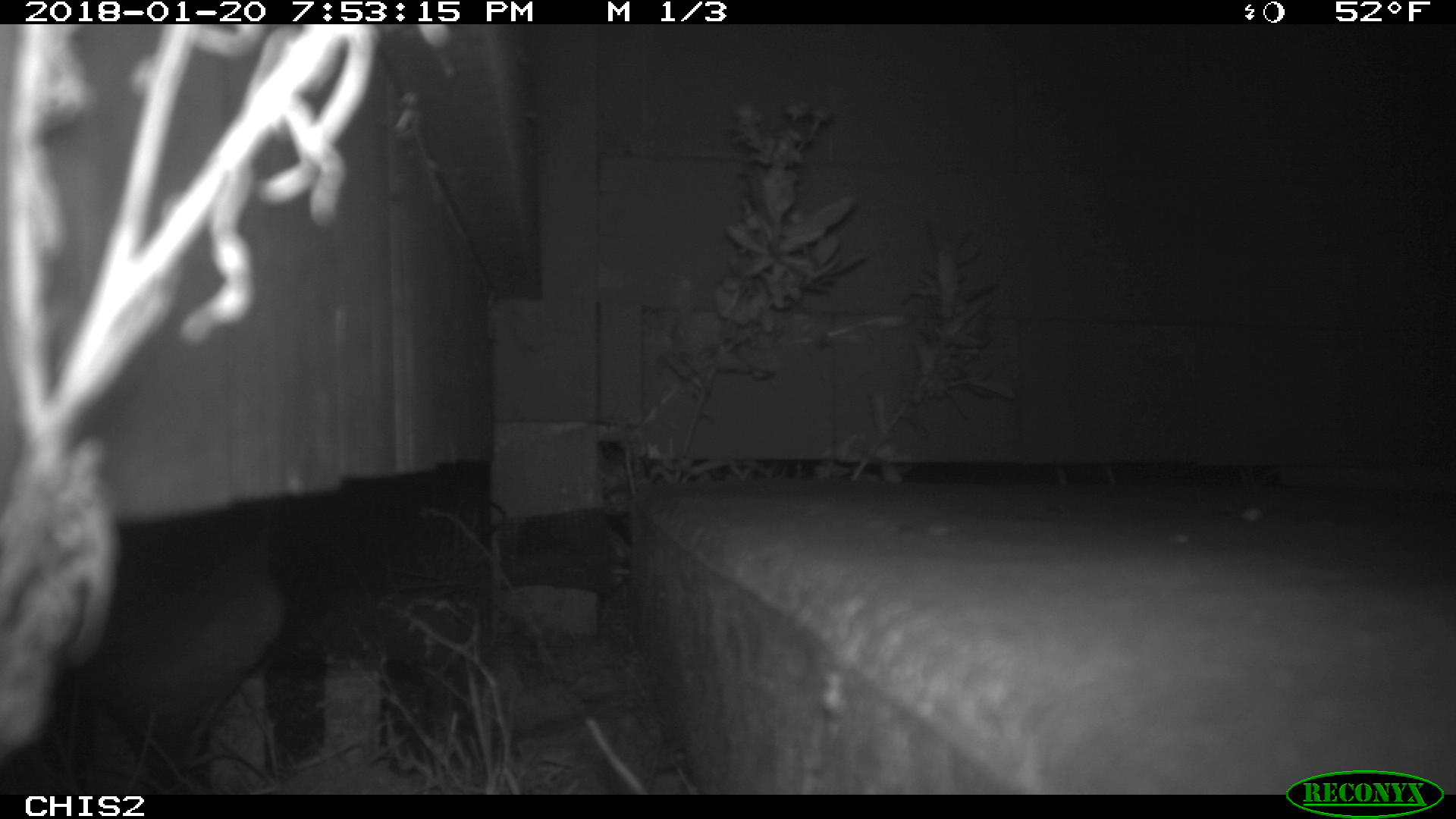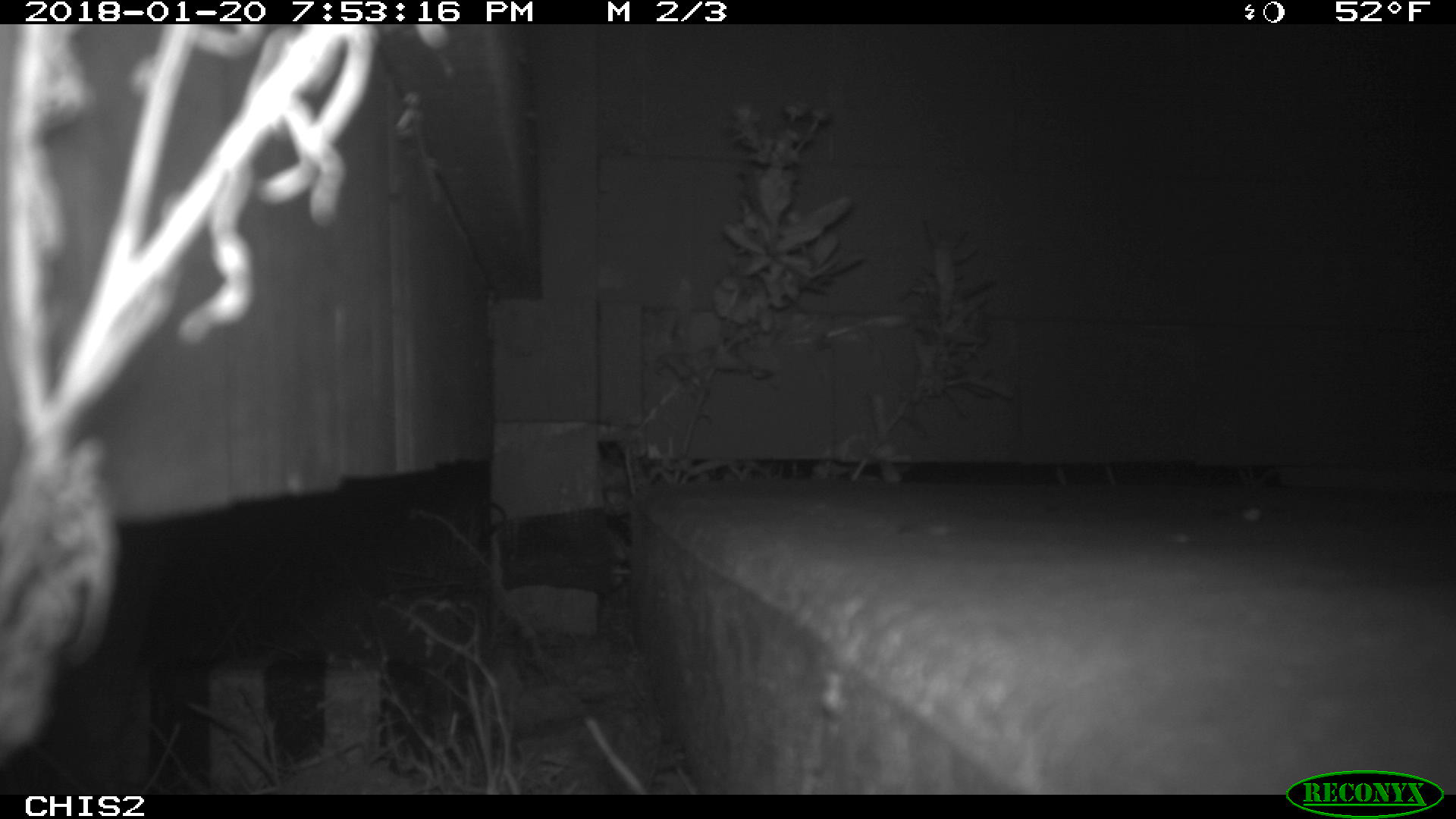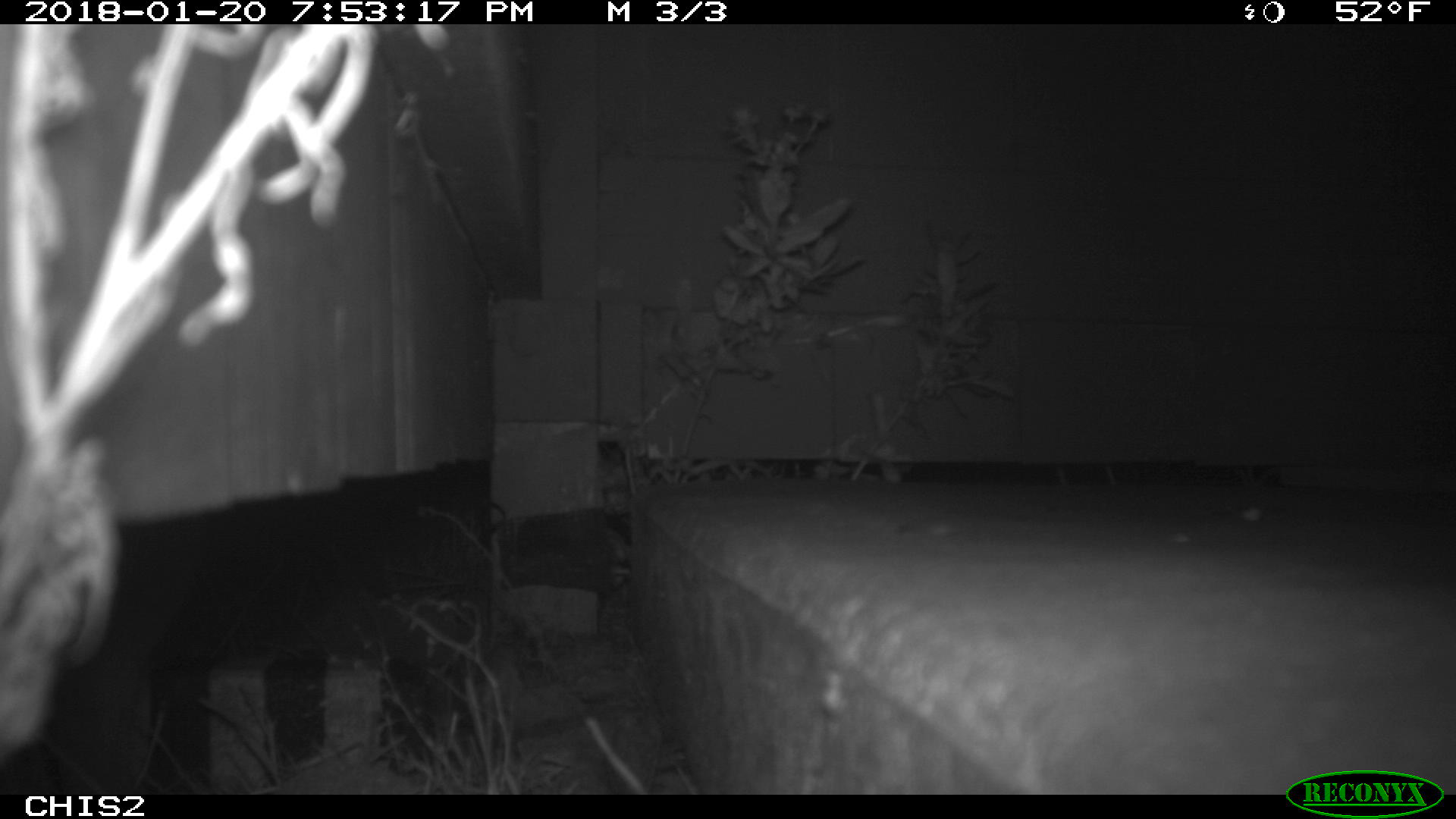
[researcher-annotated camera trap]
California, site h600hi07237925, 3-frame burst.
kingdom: Animalia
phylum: Chordata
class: Mammalia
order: Carnivora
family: Canidae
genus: Urocyon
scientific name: Urocyon littoralis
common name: island fox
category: fox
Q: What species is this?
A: Fox (island fox) (Urocyon littoralis).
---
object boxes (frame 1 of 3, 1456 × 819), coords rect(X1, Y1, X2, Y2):
fox: rect(72, 512, 284, 767)